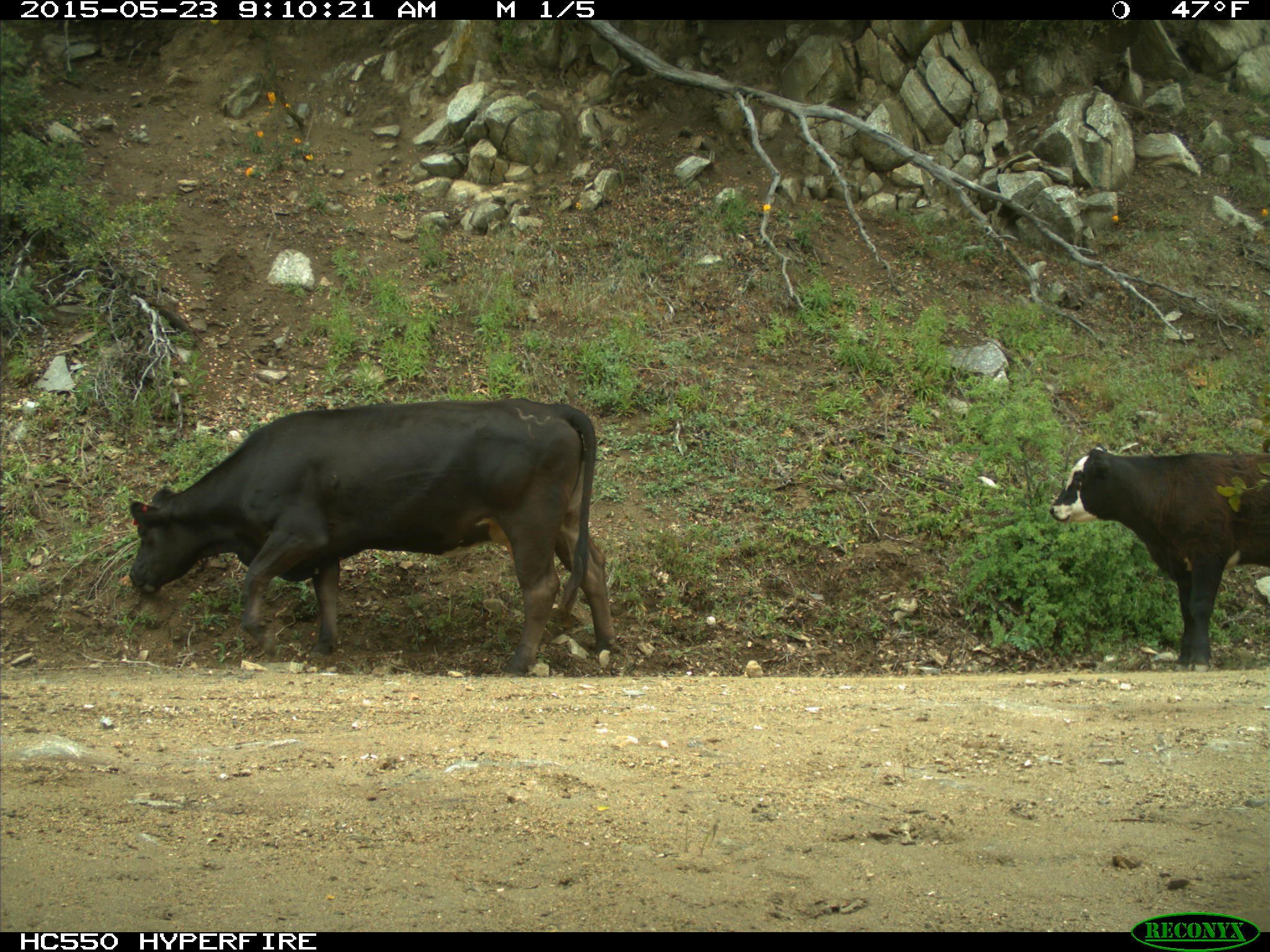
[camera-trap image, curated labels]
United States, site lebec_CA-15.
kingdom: Animalia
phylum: Chordata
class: Mammalia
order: Artiodactyla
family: Bovidae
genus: Bos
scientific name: Bos taurus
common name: domestic cow